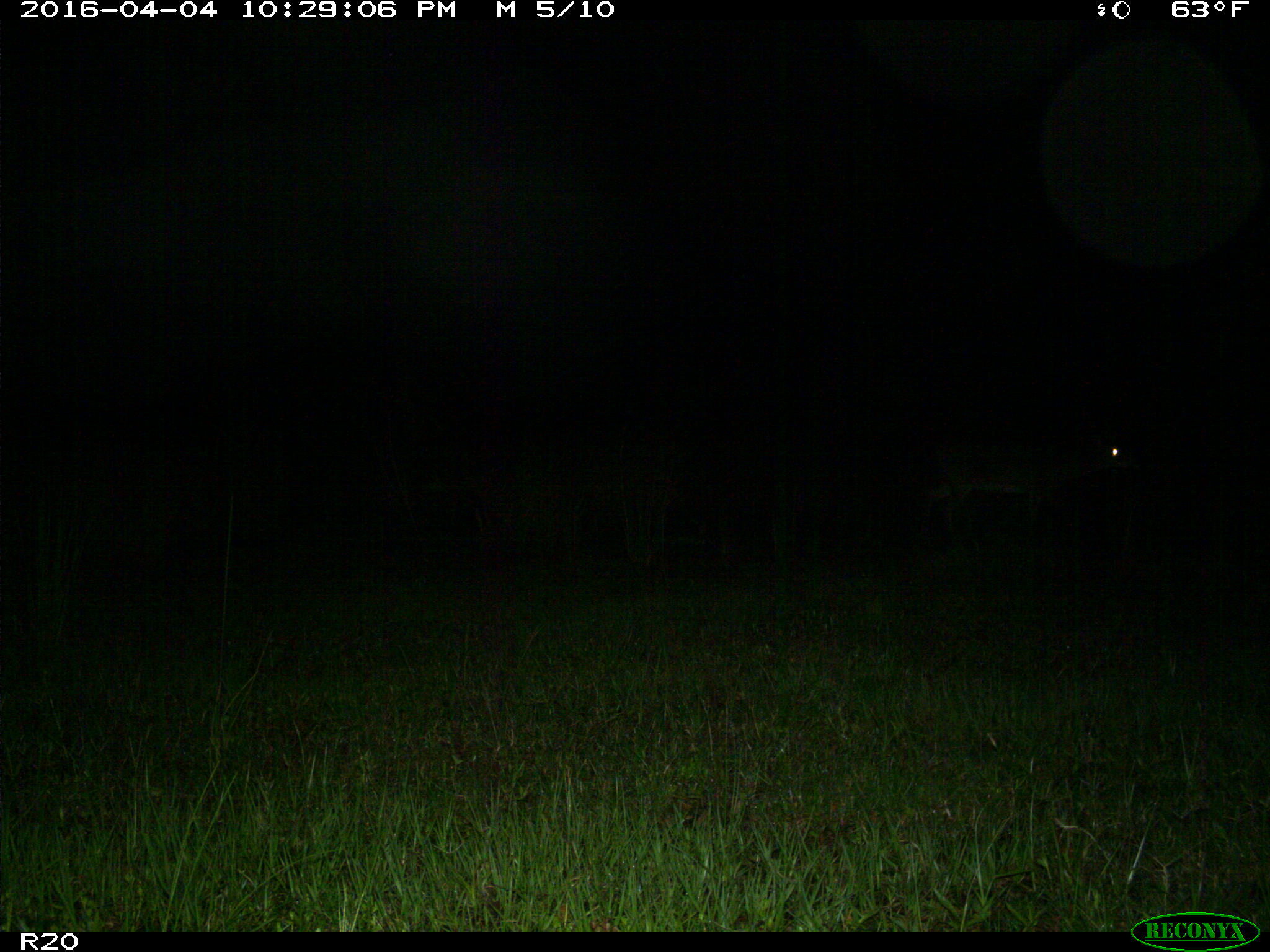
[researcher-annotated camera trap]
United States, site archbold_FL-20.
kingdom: Animalia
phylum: Chordata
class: Mammalia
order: Artiodactyla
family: Cervidae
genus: Odocoileus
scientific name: Odocoileus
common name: deer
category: unidentified deer